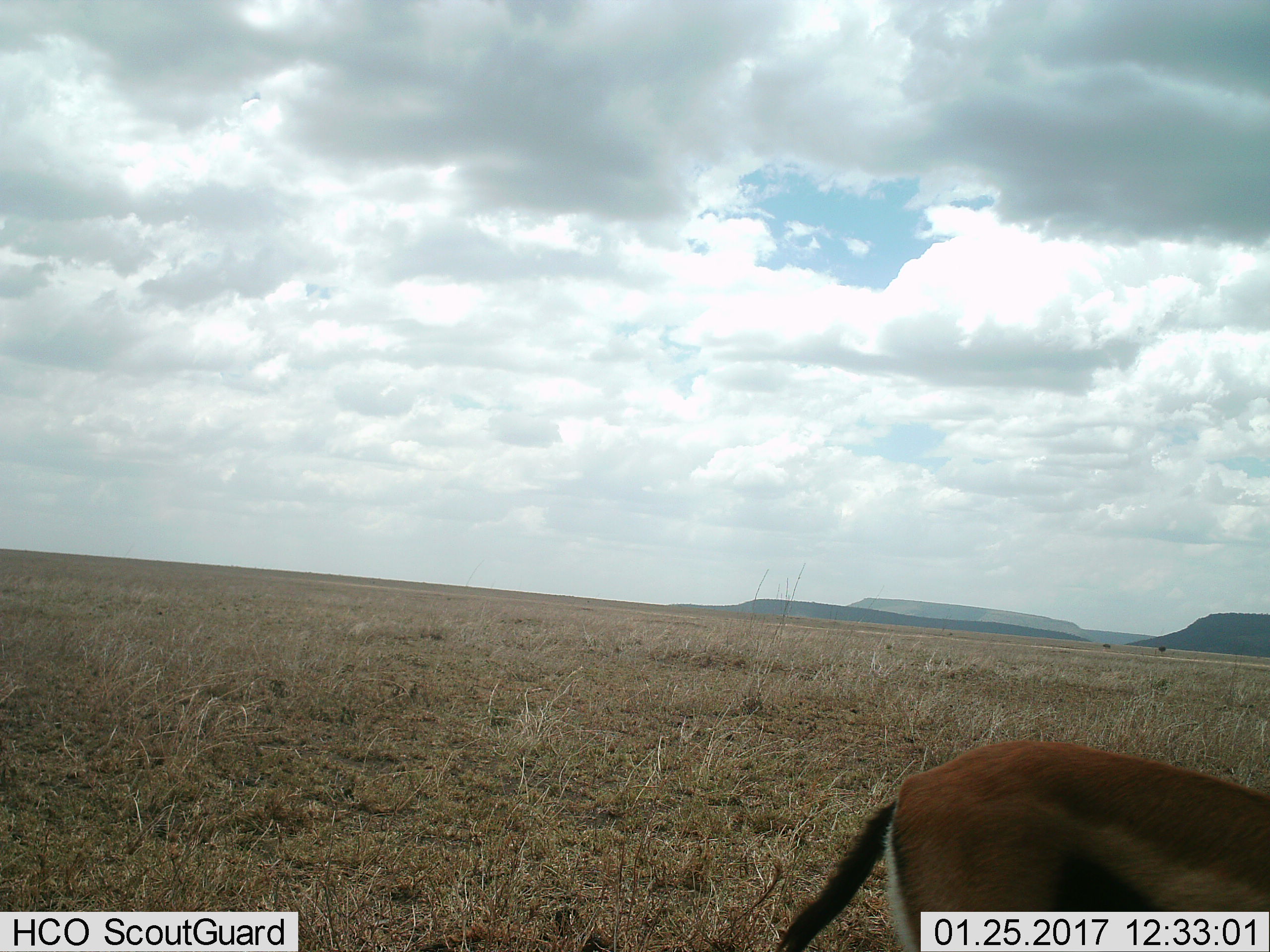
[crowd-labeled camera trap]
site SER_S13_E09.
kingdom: Animalia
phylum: Chordata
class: Mammalia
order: Artiodactyla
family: Bovidae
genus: Eudorcas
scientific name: Eudorcas thomsonii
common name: thomson's gazelle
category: gazellethomsons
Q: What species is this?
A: Gazellethomsons (thomson's gazelle) (Eudorcas thomsonii).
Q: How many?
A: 1.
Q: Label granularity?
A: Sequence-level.